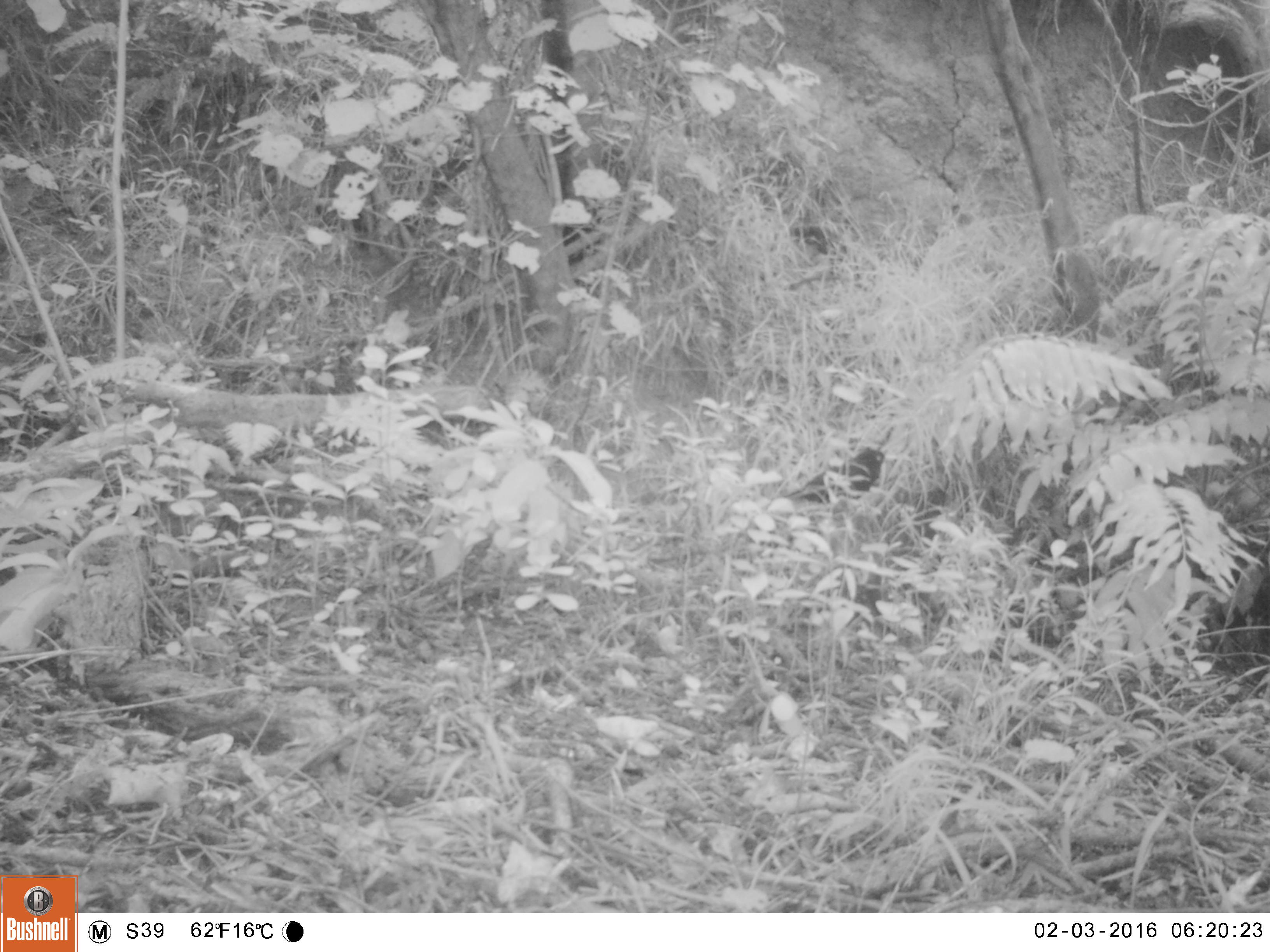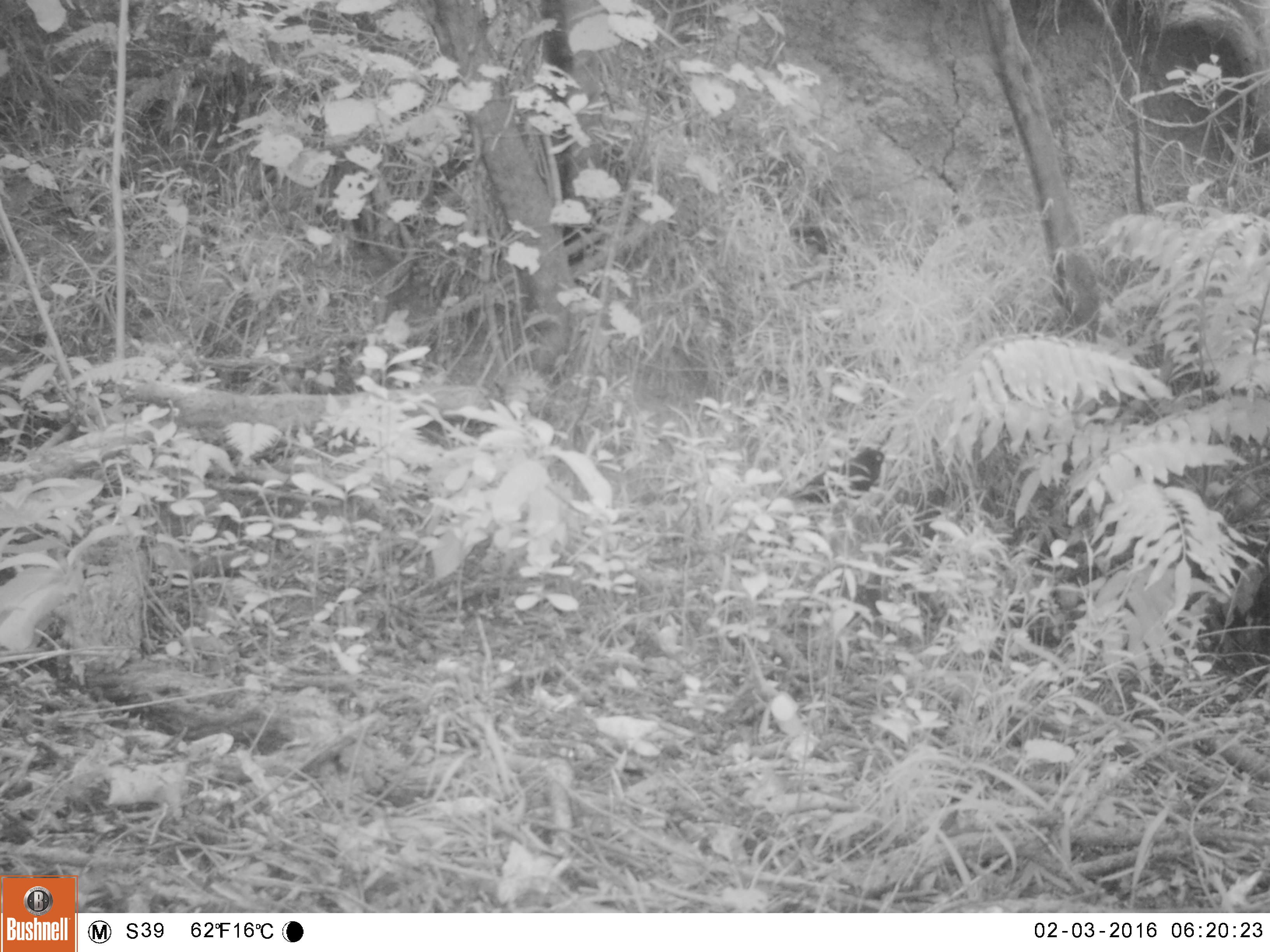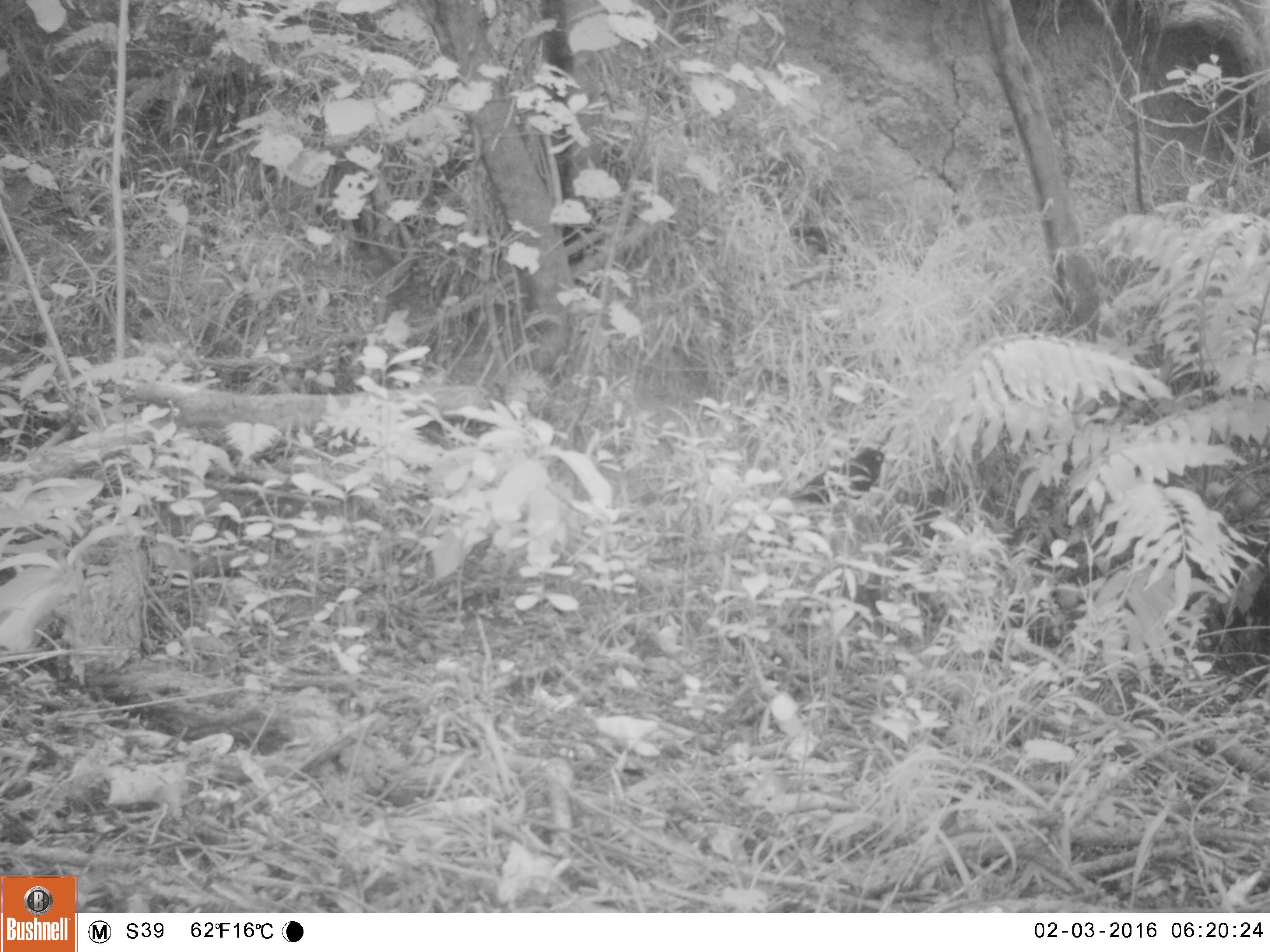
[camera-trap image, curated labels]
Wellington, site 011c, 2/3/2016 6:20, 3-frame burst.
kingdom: Animalia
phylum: Chordata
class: Aves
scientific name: Aves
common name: bird